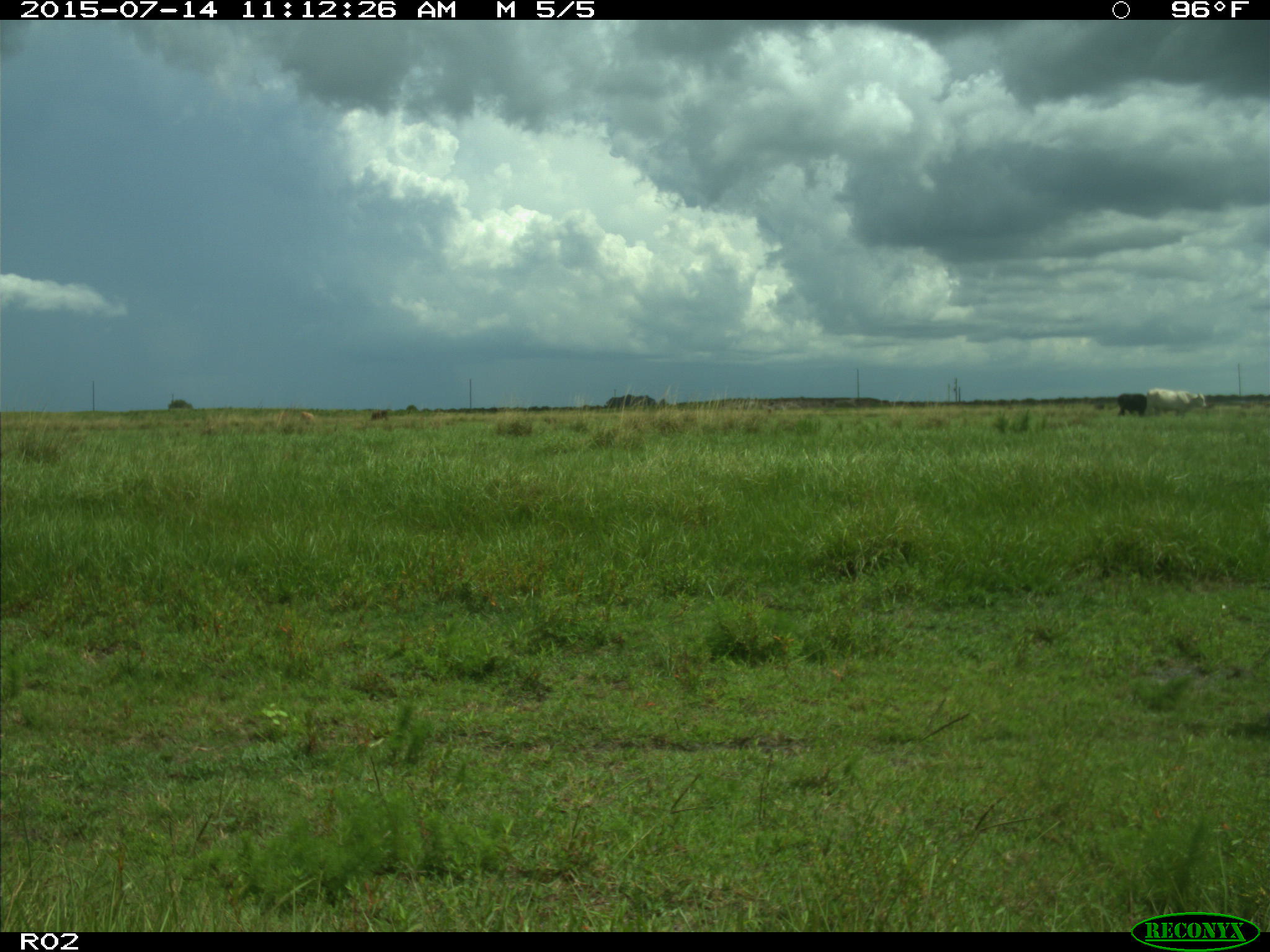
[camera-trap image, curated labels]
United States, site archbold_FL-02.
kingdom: Animalia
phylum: Chordata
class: Mammalia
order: Artiodactyla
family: Bovidae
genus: Bos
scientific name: Bos taurus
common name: domestic cow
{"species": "Bos taurus (domestic cow)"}